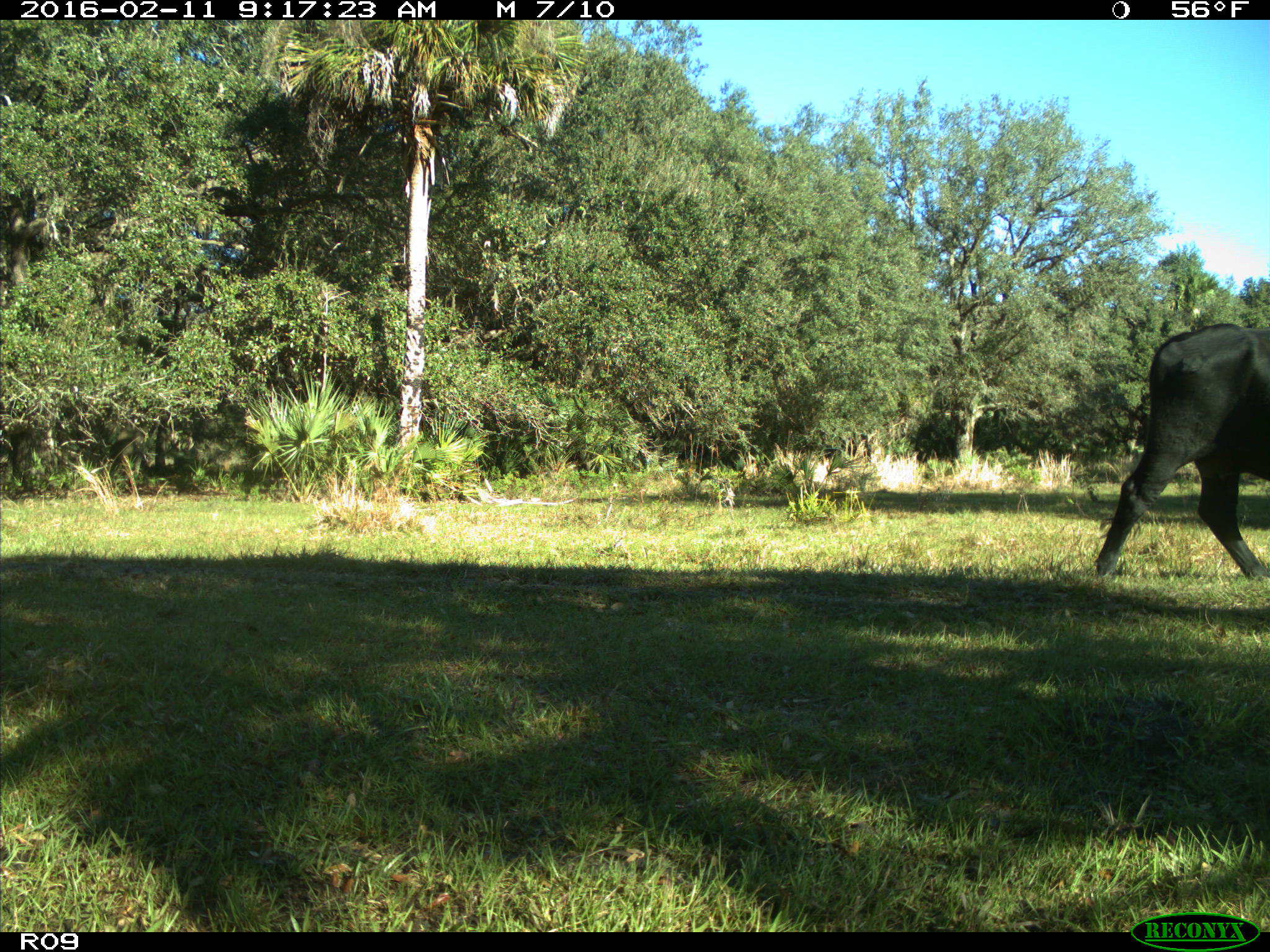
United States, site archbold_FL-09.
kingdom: Animalia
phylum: Chordata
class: Mammalia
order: Artiodactyla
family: Bovidae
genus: Bos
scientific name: Bos taurus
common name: domestic cow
Bos taurus (domestic cow).